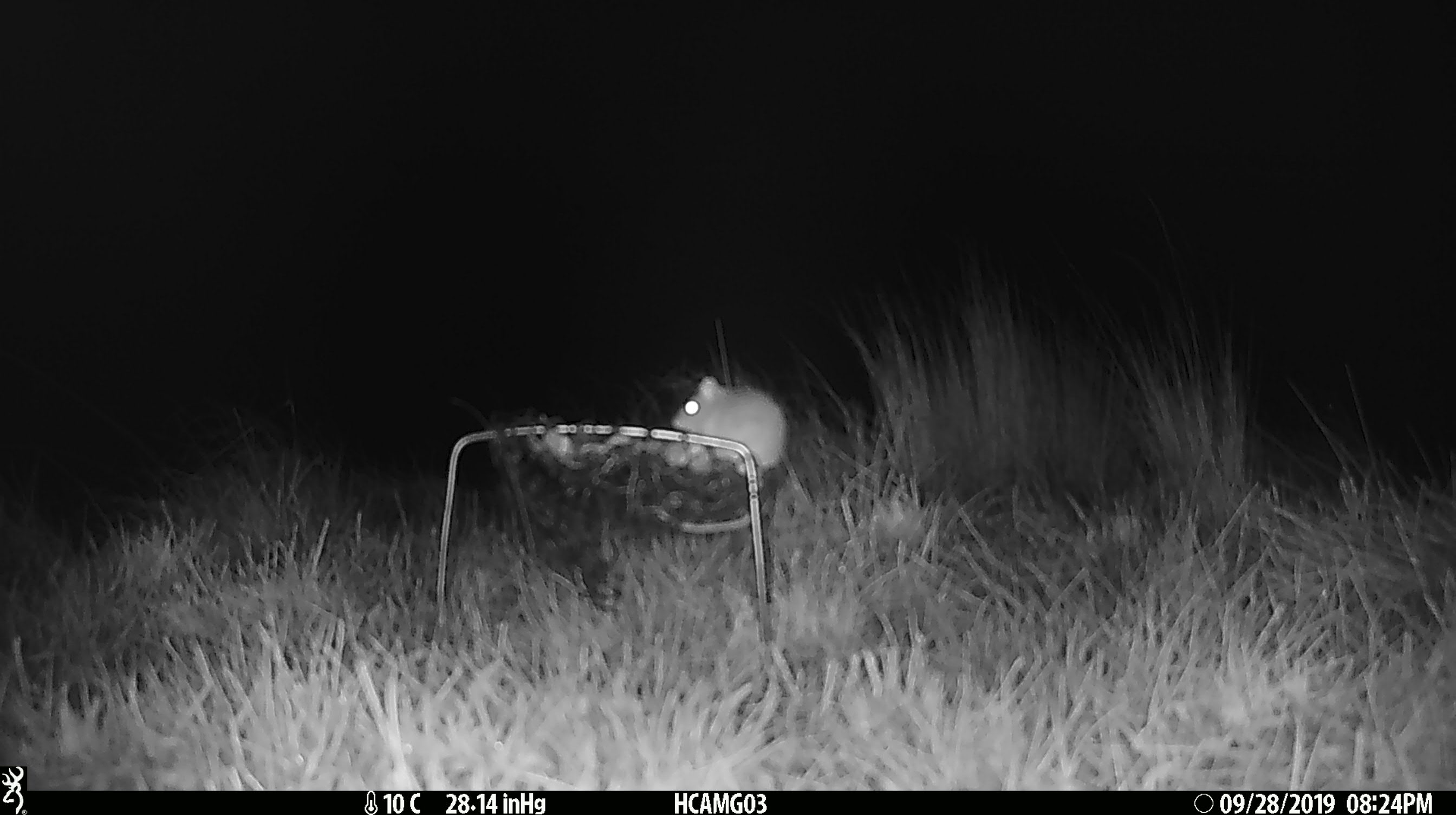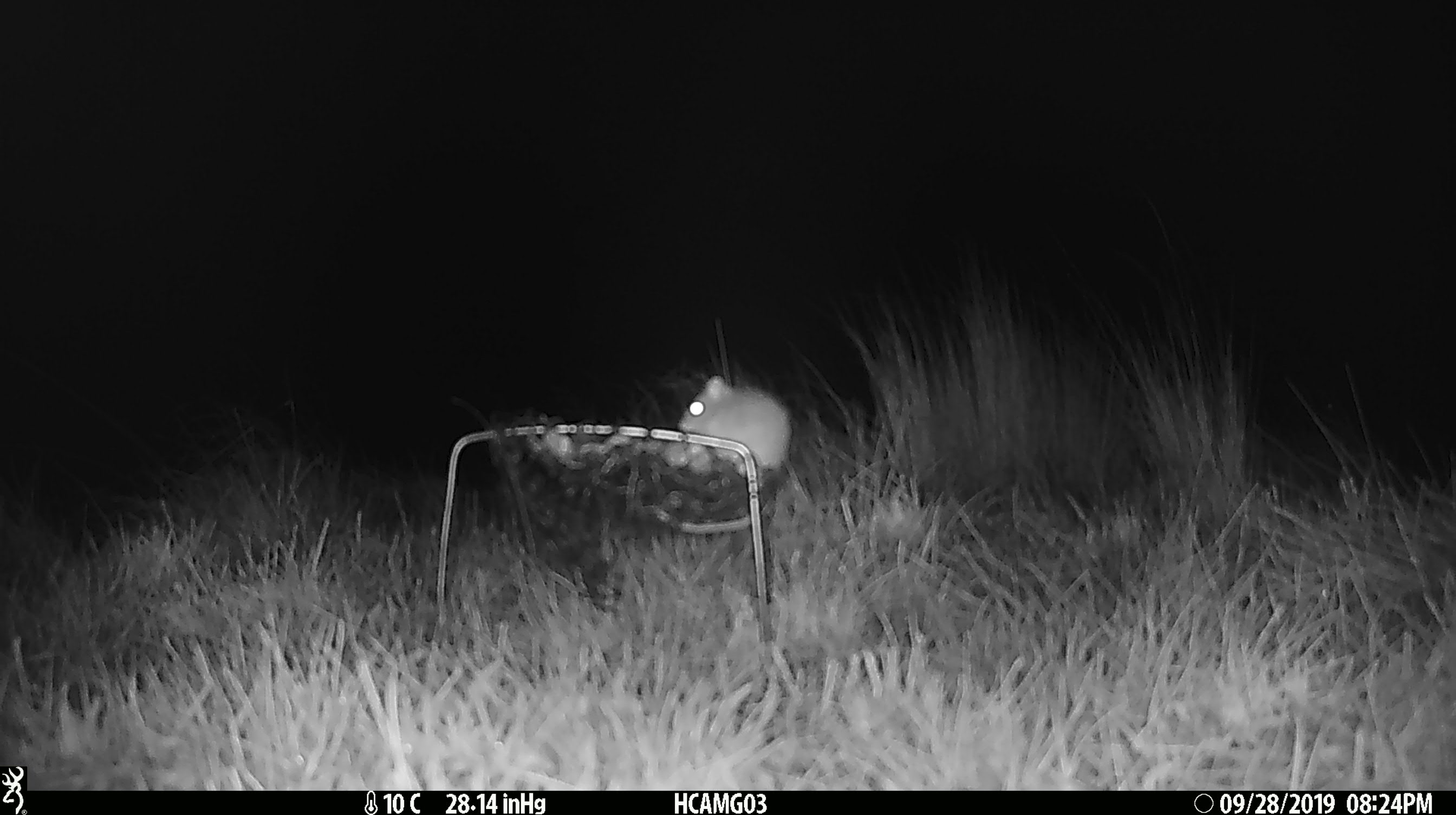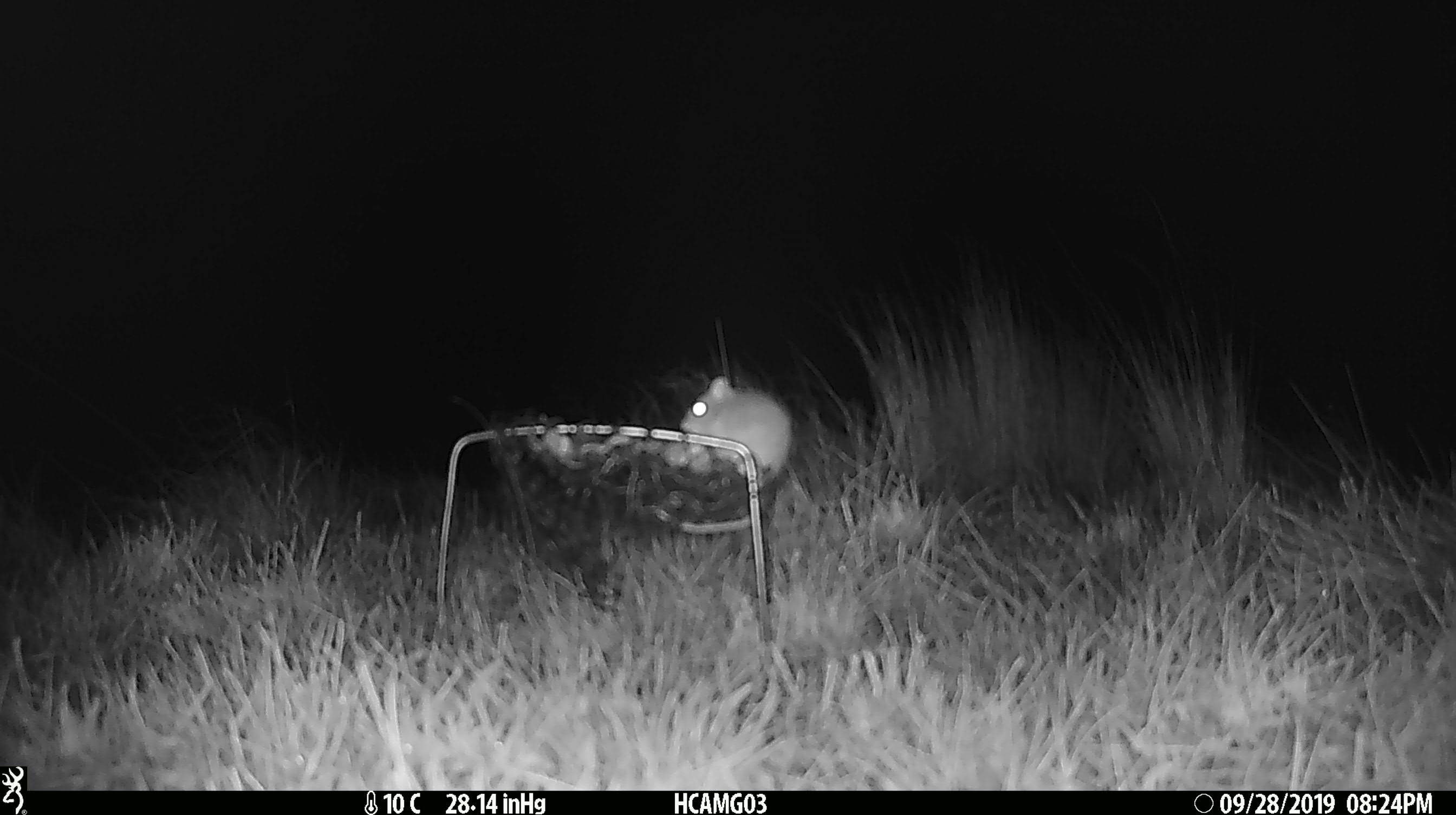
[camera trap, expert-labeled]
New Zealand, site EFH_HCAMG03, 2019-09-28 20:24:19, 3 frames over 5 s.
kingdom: Animalia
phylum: Chordata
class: Mammalia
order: Rodentia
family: Muridae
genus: Mus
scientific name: Mus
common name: mouse